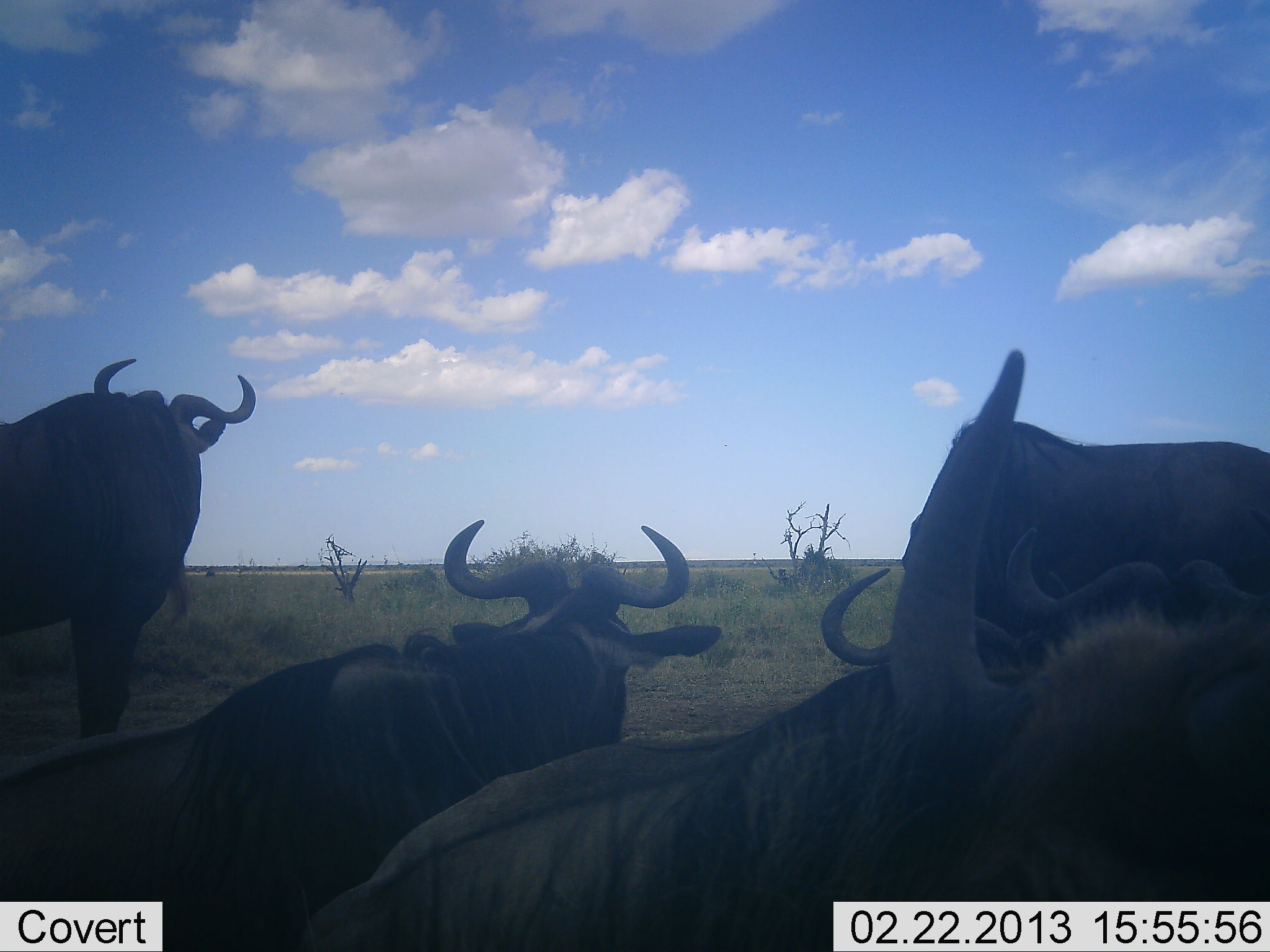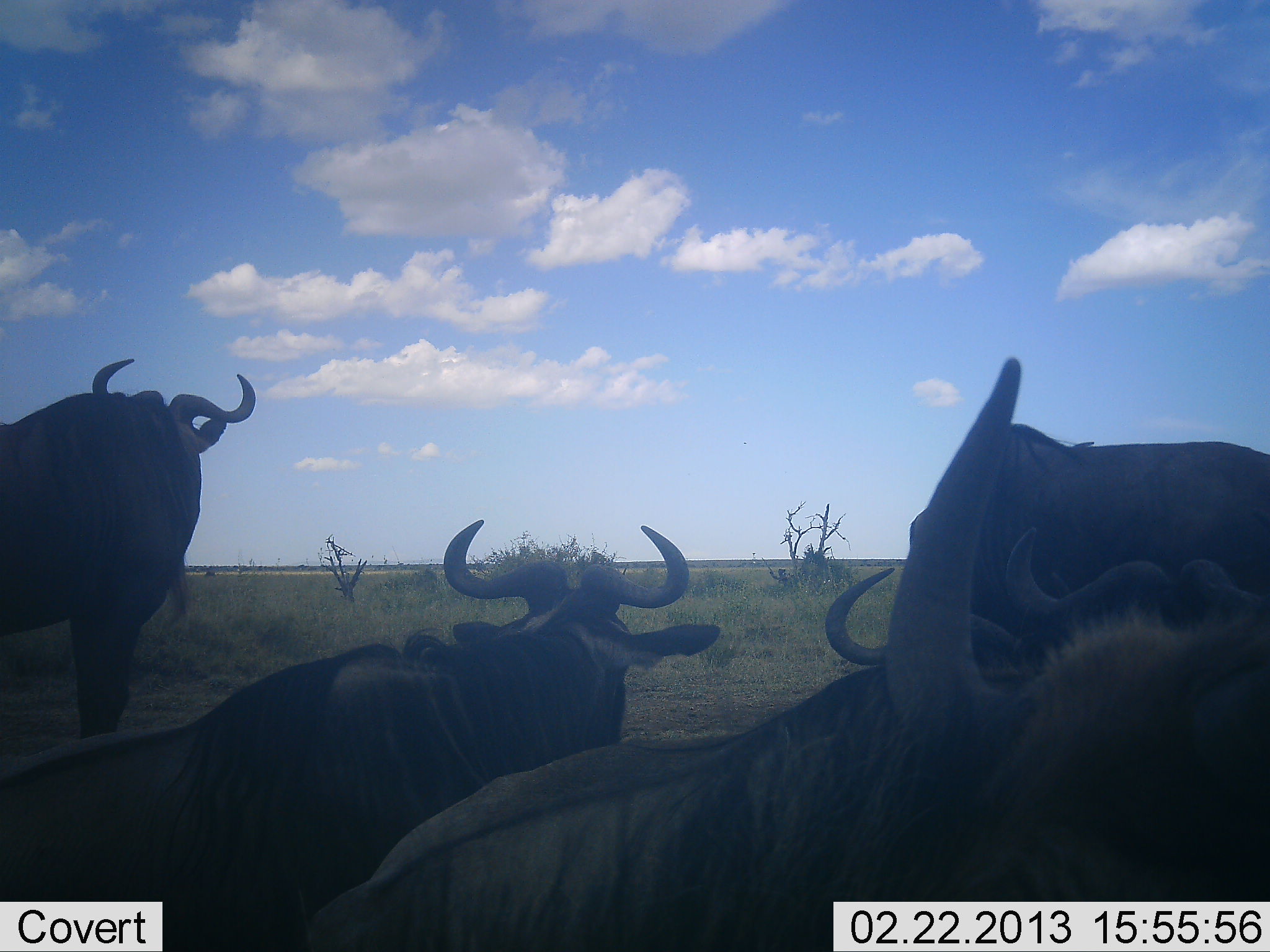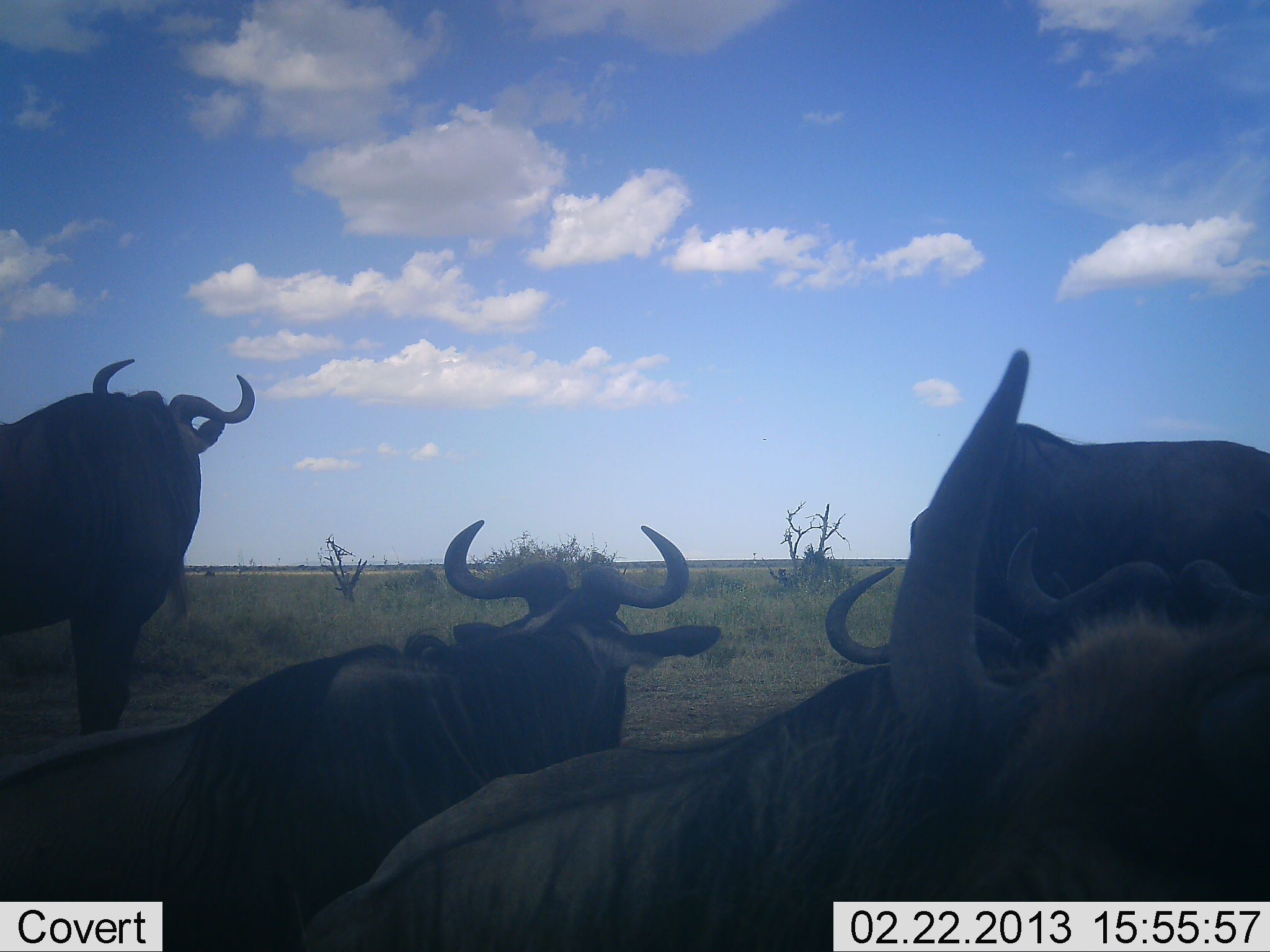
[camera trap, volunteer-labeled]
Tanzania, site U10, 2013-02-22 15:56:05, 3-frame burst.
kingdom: Animalia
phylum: Chordata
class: Mammalia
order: Artiodactyla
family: Bovidae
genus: Connochaetes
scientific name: Connochaetes taurinus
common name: blue wildebeest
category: wildebeest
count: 5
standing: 65%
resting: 77%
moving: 4%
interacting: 4%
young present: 0%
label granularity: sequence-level